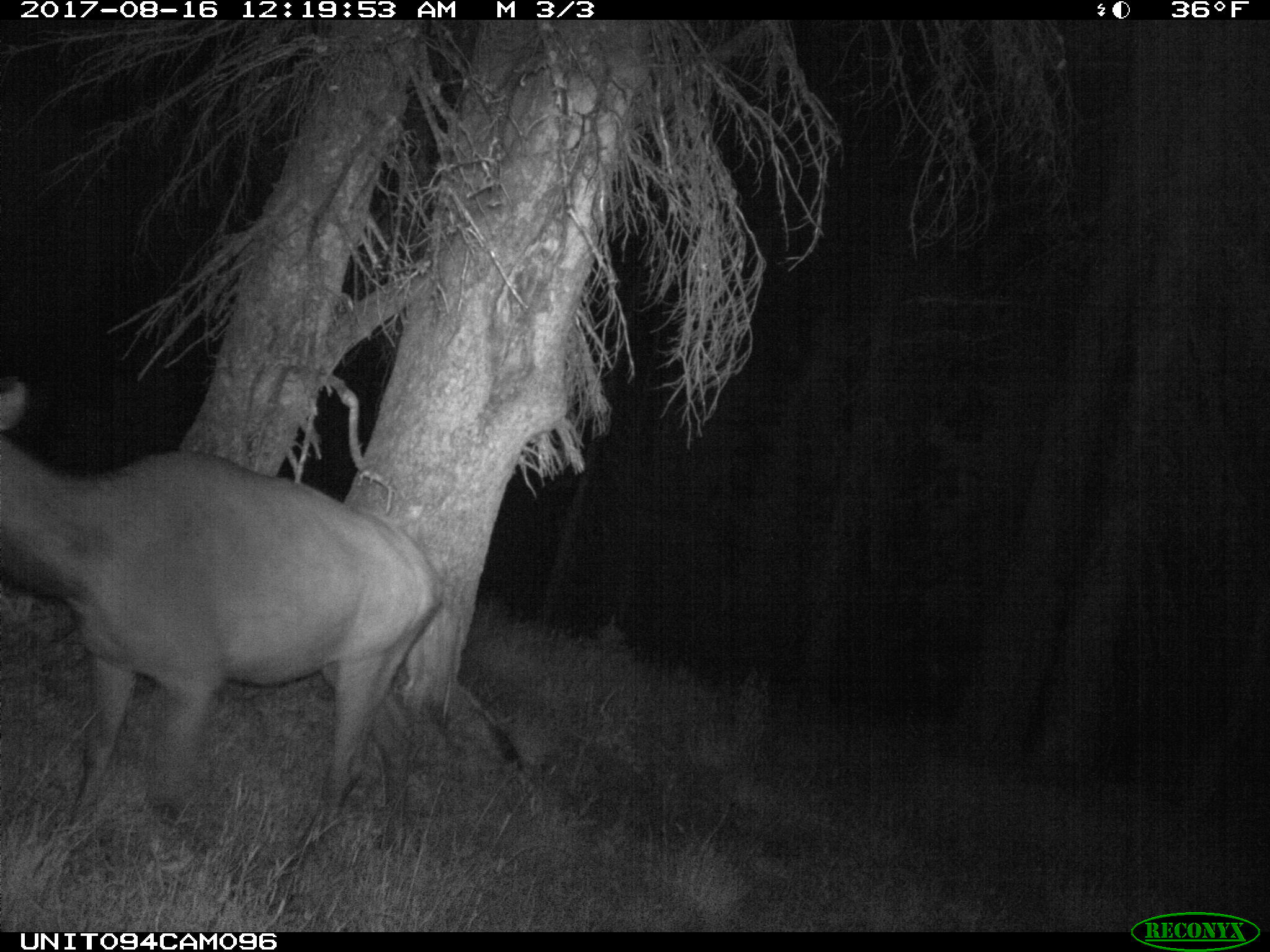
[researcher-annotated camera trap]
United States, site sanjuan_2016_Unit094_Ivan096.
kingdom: Animalia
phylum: Chordata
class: Mammalia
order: Artiodactyla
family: Cervidae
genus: Cervus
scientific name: Cervus elaphus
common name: red deer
Cervus elaphus (red deer).